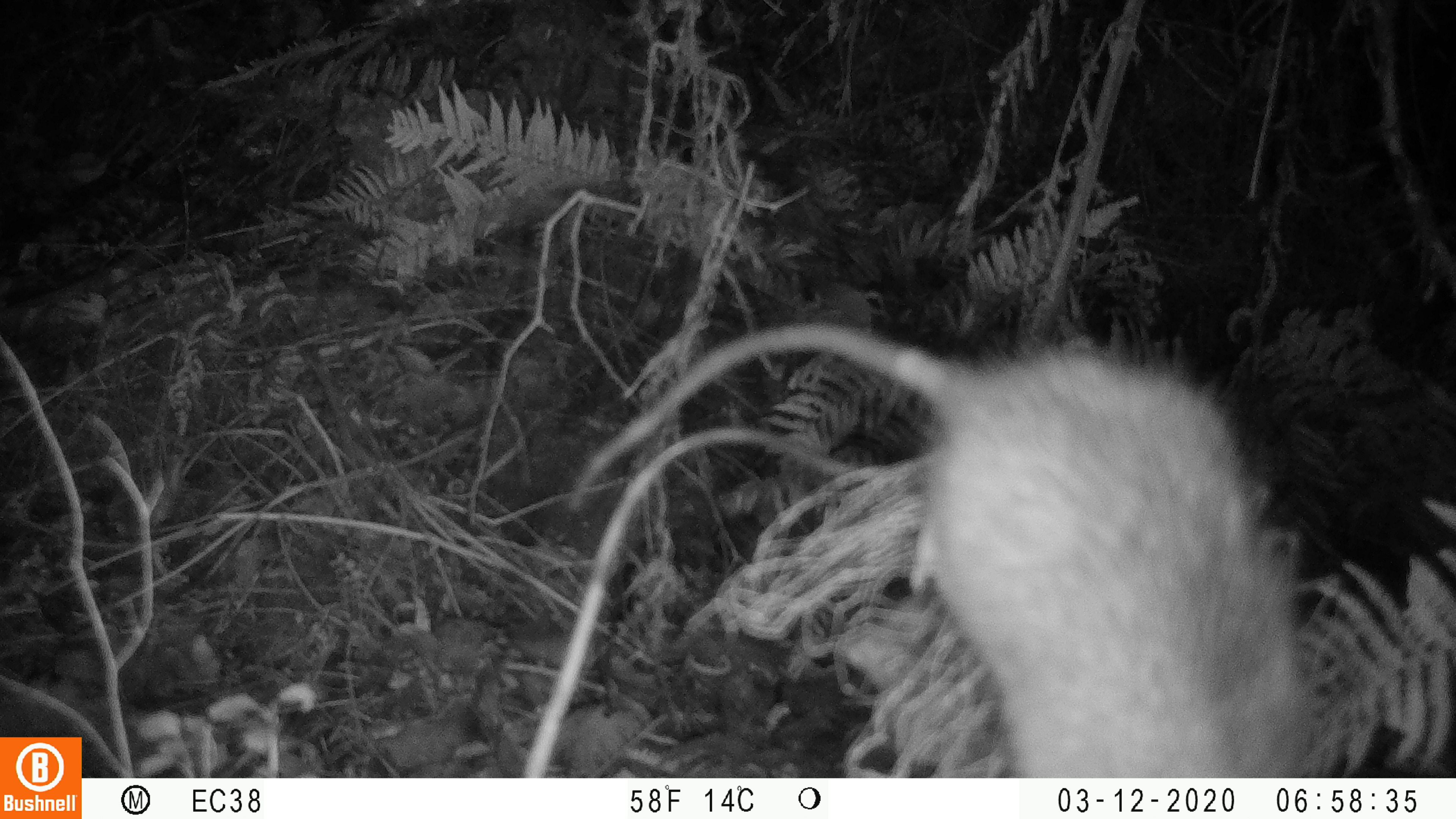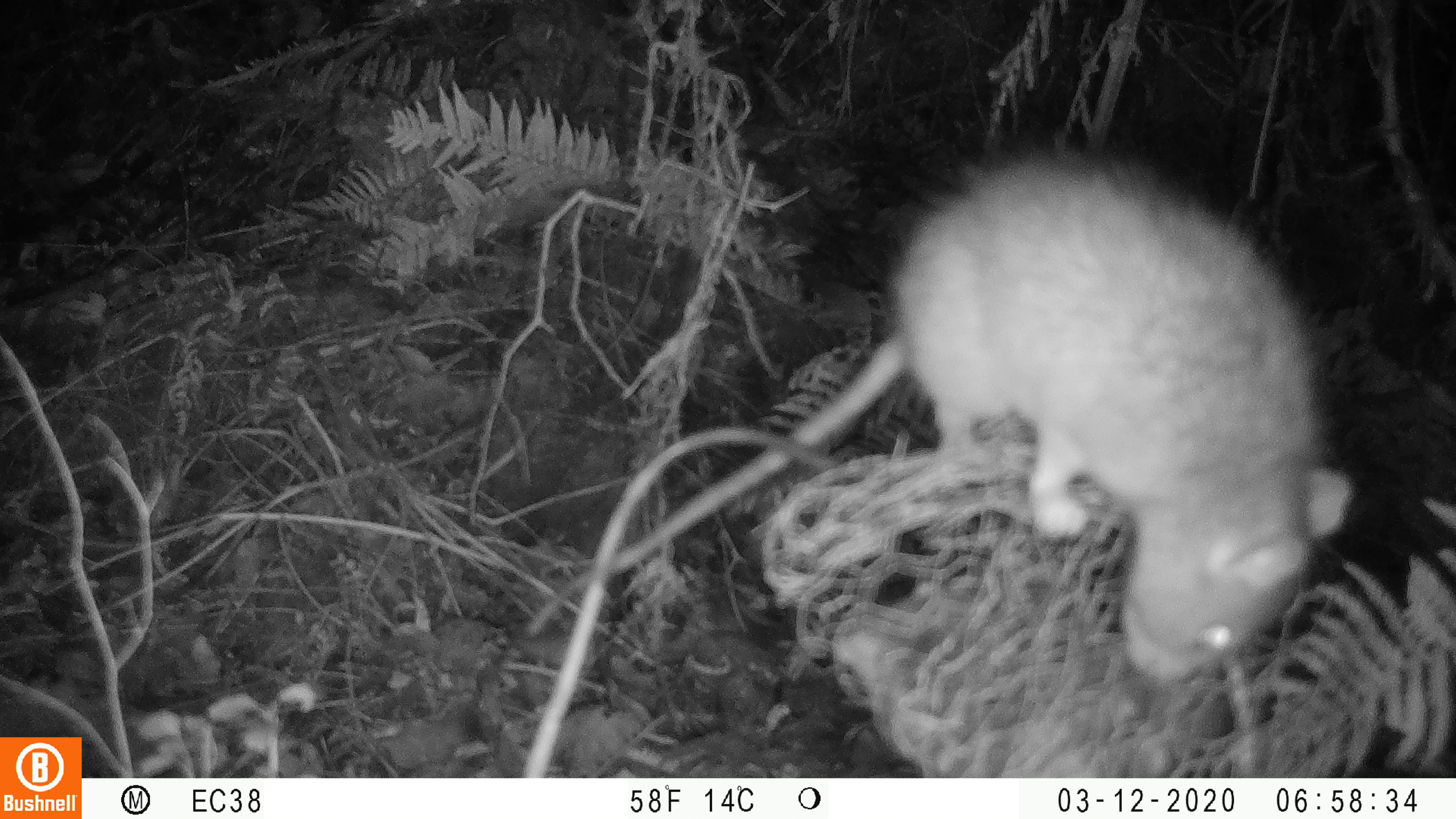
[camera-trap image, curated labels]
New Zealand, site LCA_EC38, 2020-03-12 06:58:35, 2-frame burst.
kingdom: Animalia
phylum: Chordata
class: Mammalia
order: Rodentia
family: Muridae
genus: Rattus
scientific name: Rattus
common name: rat